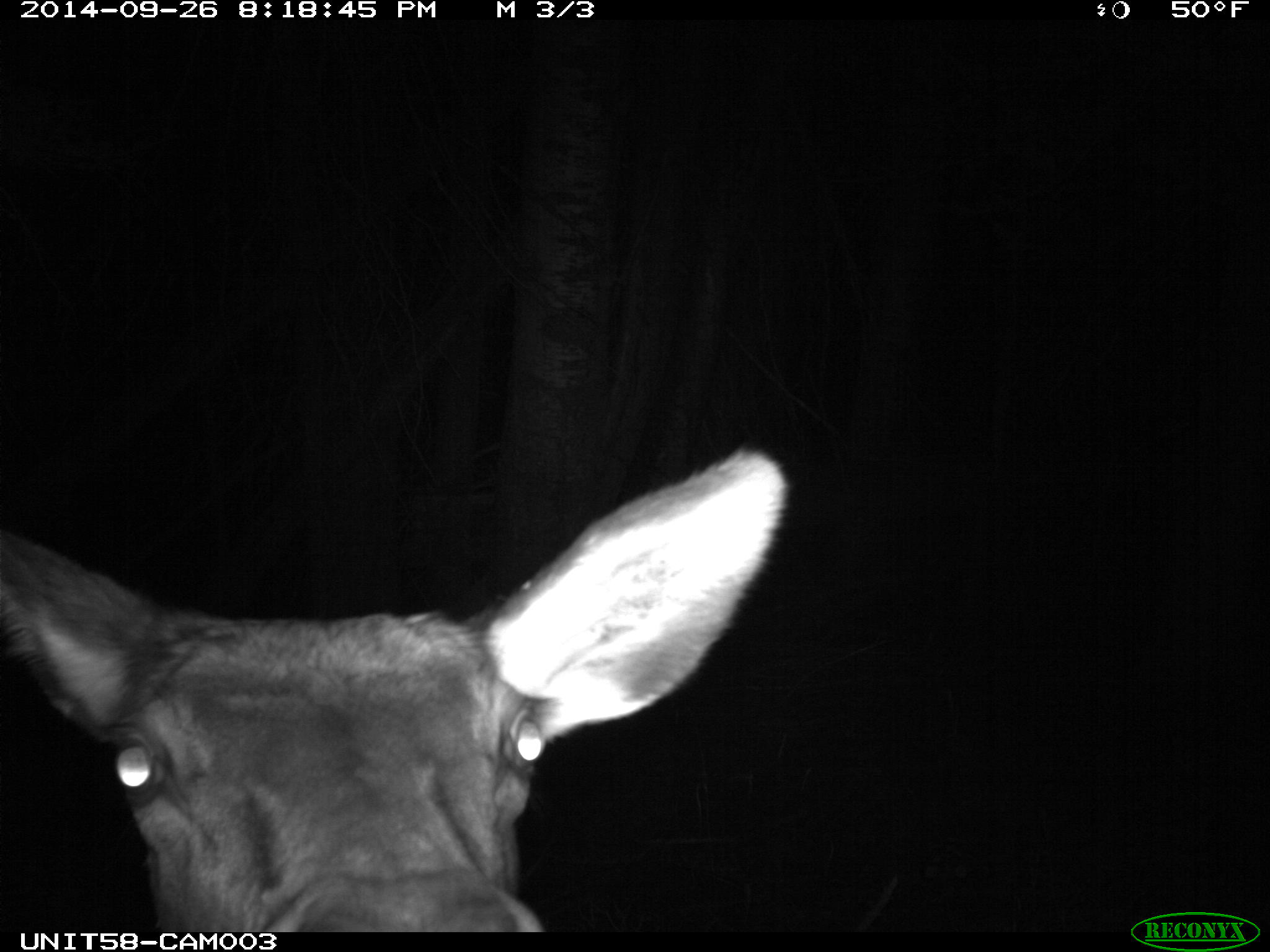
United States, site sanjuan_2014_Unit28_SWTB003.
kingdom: Animalia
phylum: Chordata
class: Mammalia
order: Artiodactyla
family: Cervidae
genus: Cervus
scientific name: Cervus elaphus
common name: red deer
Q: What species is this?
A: Cervus elaphus (red deer).